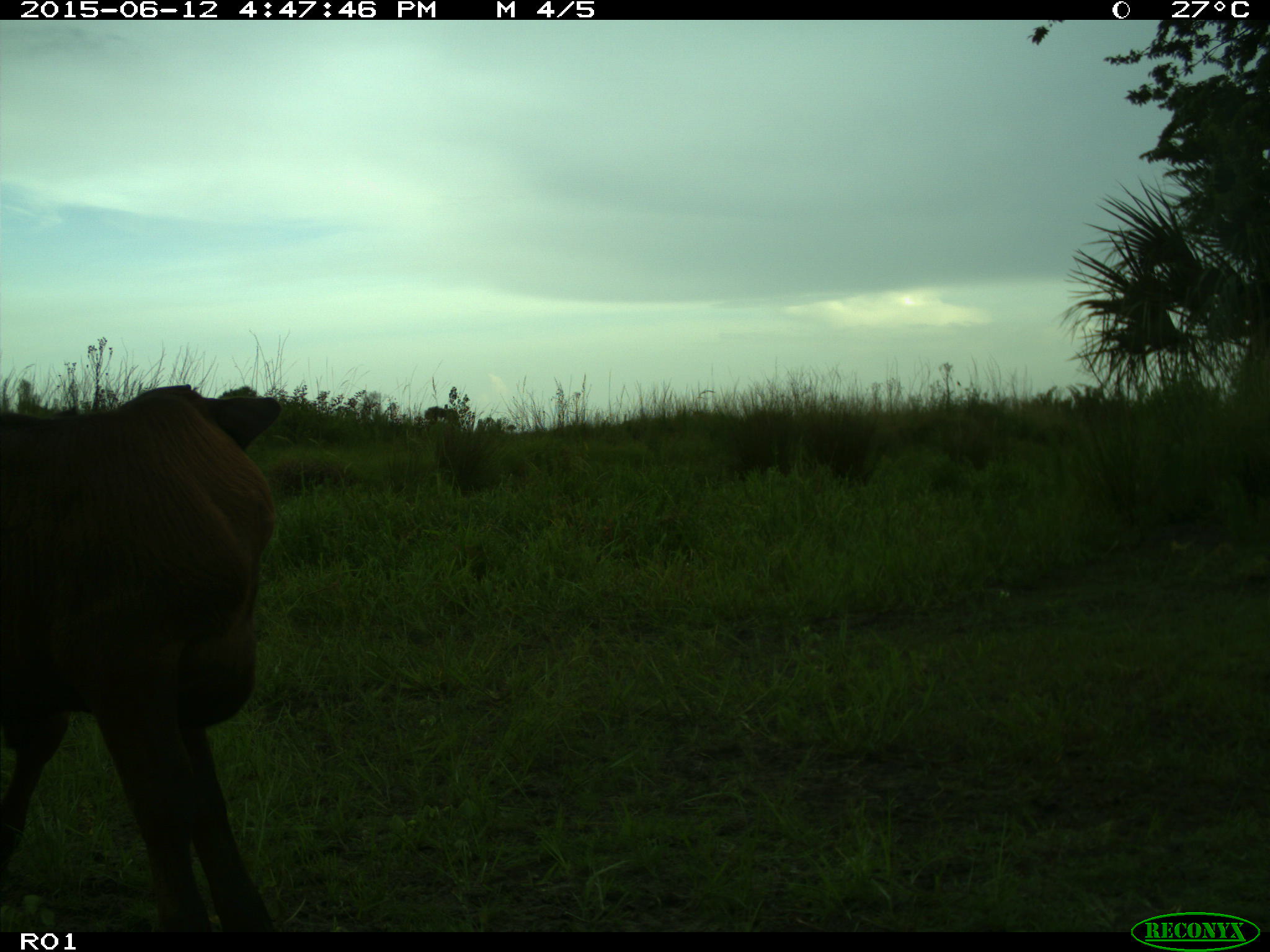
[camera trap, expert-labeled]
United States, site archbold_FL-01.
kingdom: Animalia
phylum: Chordata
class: Mammalia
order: Artiodactyla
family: Bovidae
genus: Bos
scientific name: Bos taurus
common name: domestic cow